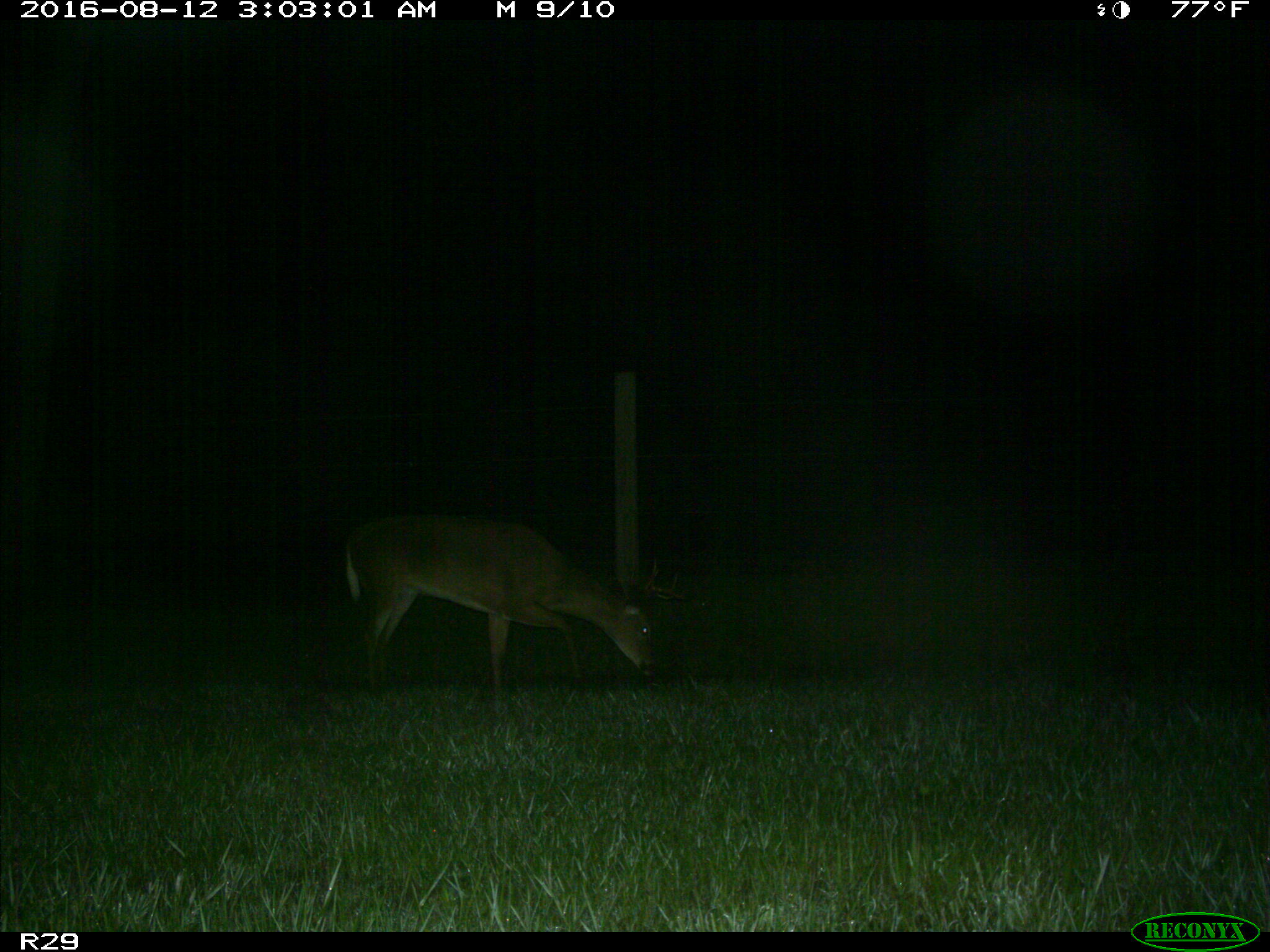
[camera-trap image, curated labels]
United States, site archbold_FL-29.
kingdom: Animalia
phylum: Chordata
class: Mammalia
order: Artiodactyla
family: Cervidae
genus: Odocoileus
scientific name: Odocoileus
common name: deer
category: unidentified deer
Unidentified deer (deer) (Odocoileus).